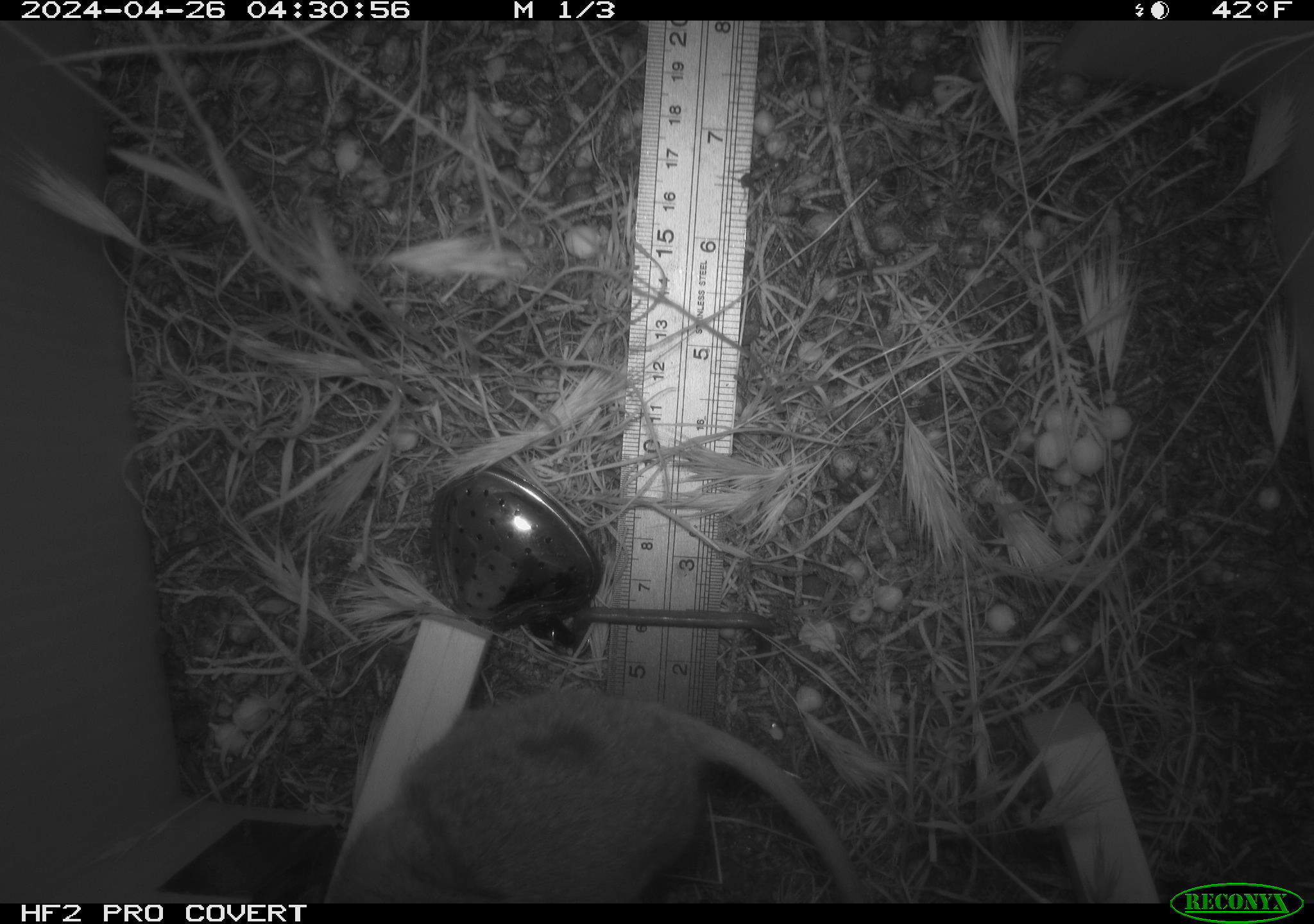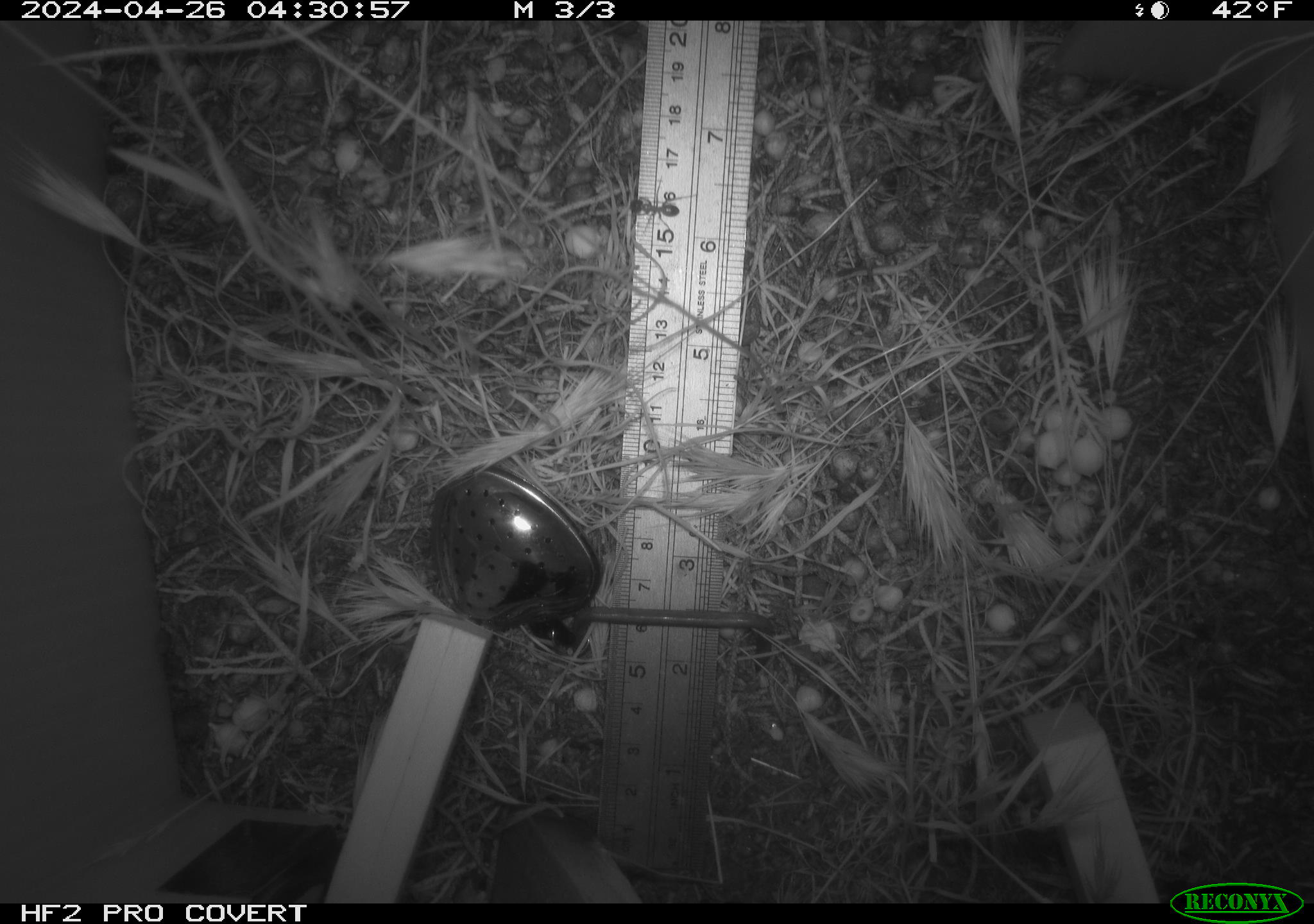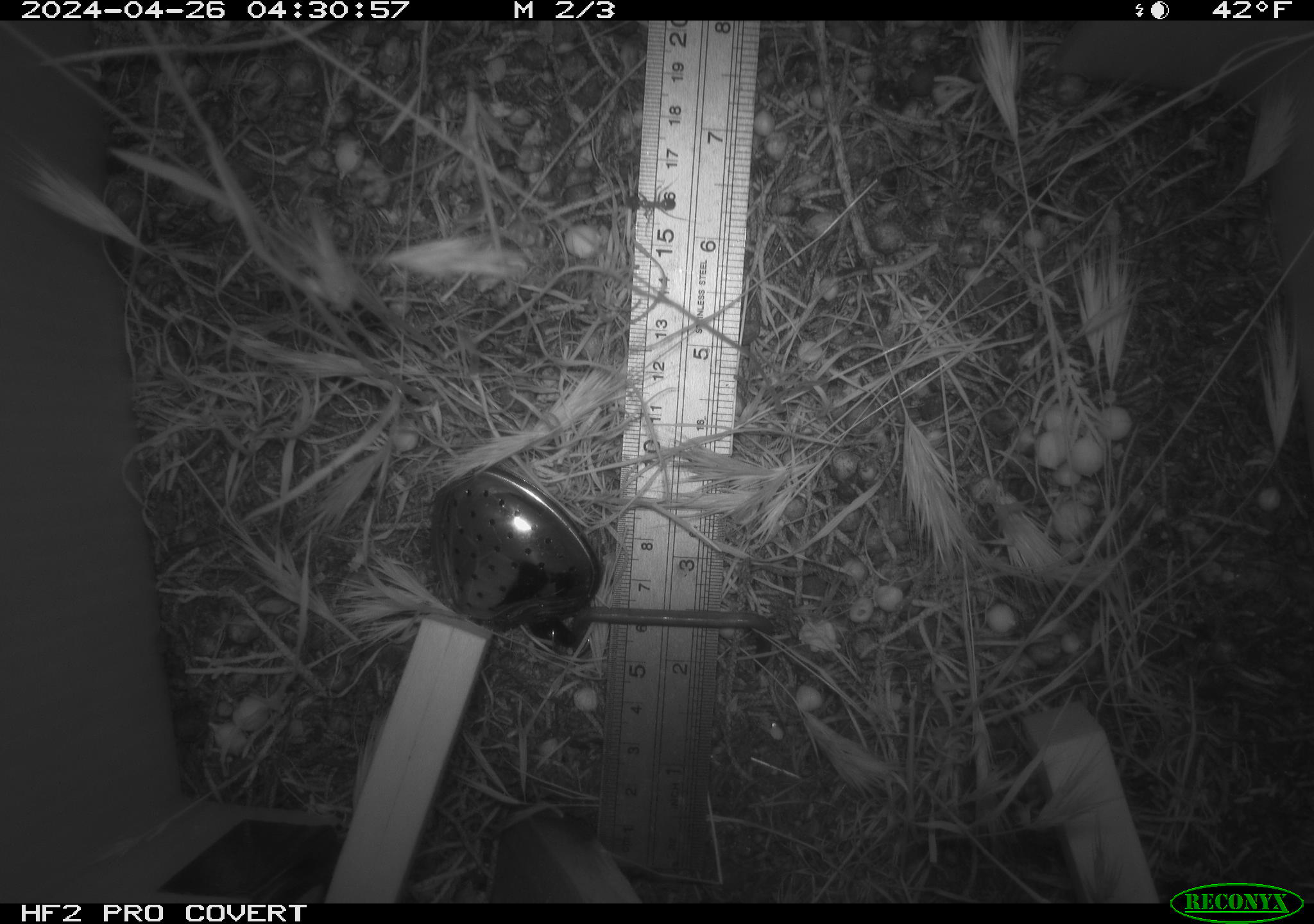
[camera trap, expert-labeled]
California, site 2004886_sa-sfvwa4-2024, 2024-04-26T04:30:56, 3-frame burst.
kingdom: Animalia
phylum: Arthropoda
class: Insecta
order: Hymenoptera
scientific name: Hymenoptera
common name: ants, bees, wasps, and sawflies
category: hymenoptera order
Hymenoptera order (ants, bees, wasps, and sawflies) (Hymenoptera).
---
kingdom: Animalia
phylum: Chordata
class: Mammalia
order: Rodentia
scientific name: Rodentia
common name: mouse species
Mouse species (Rodentia).